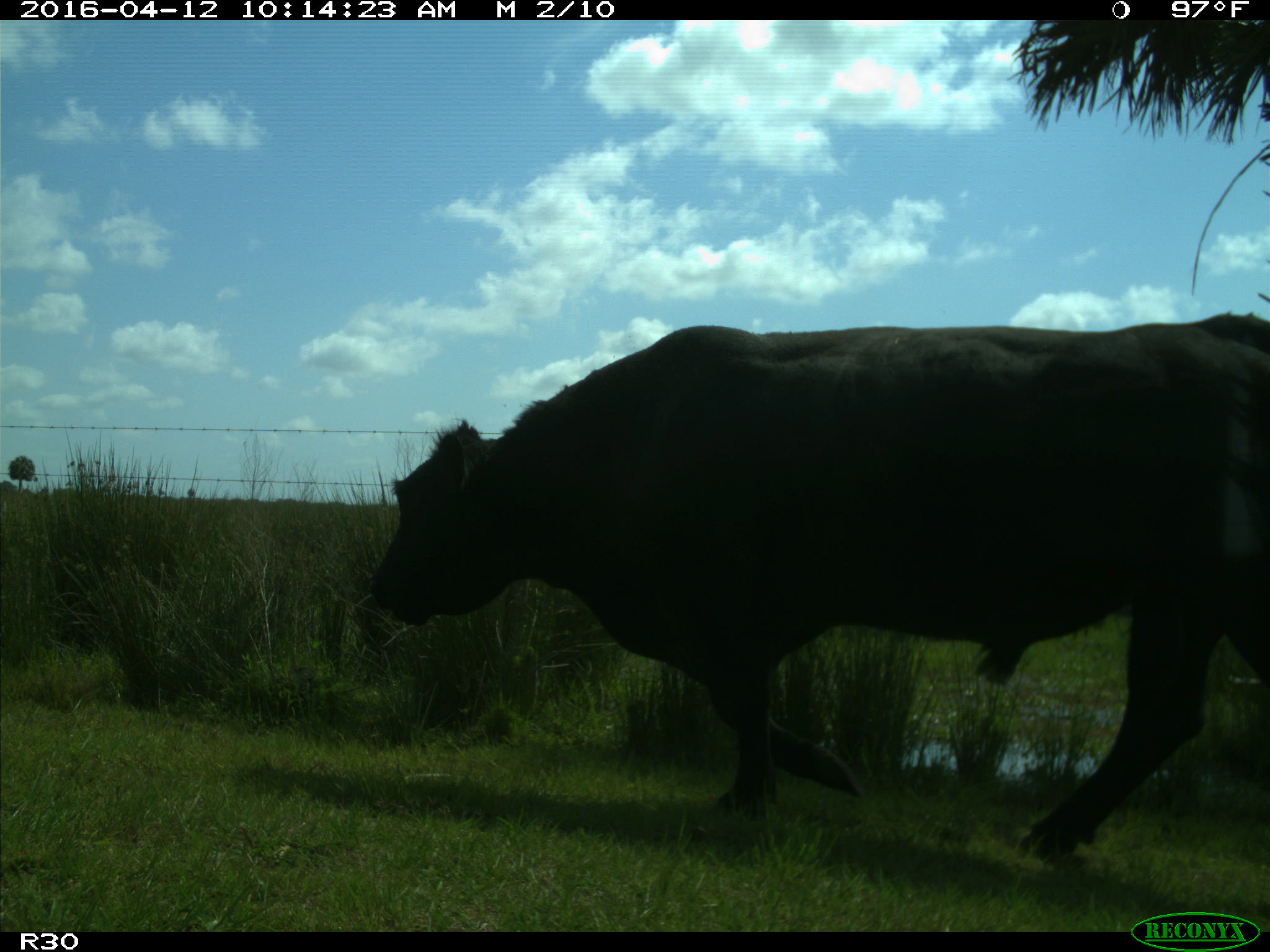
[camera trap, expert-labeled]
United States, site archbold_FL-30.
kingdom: Animalia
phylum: Chordata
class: Mammalia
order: Artiodactyla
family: Bovidae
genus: Bos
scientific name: Bos taurus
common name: domestic cow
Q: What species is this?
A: Bos taurus (domestic cow).